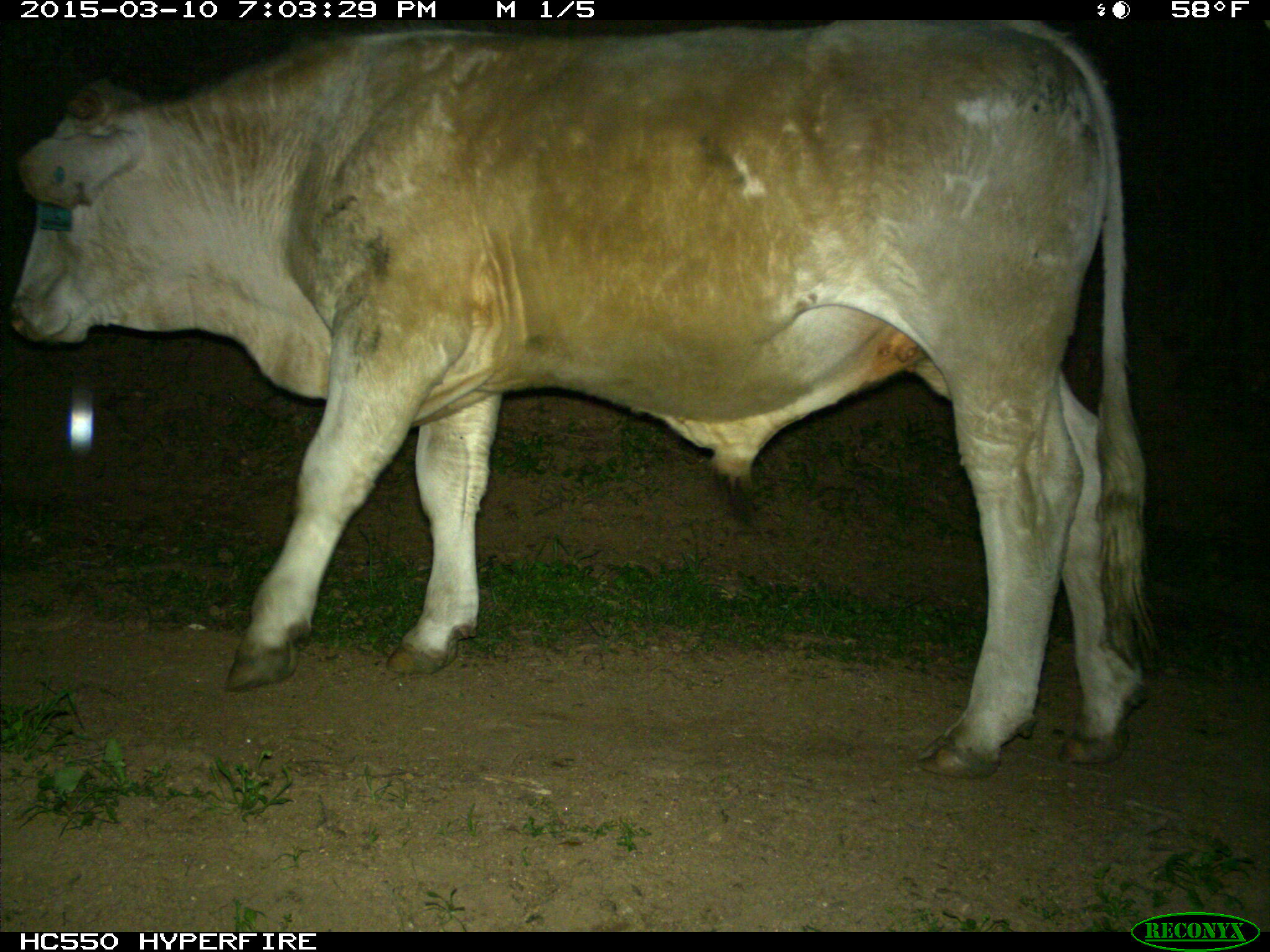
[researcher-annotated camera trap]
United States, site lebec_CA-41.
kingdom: Animalia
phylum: Chordata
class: Mammalia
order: Artiodactyla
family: Bovidae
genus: Bos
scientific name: Bos taurus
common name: domestic cow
Bos taurus (domestic cow).